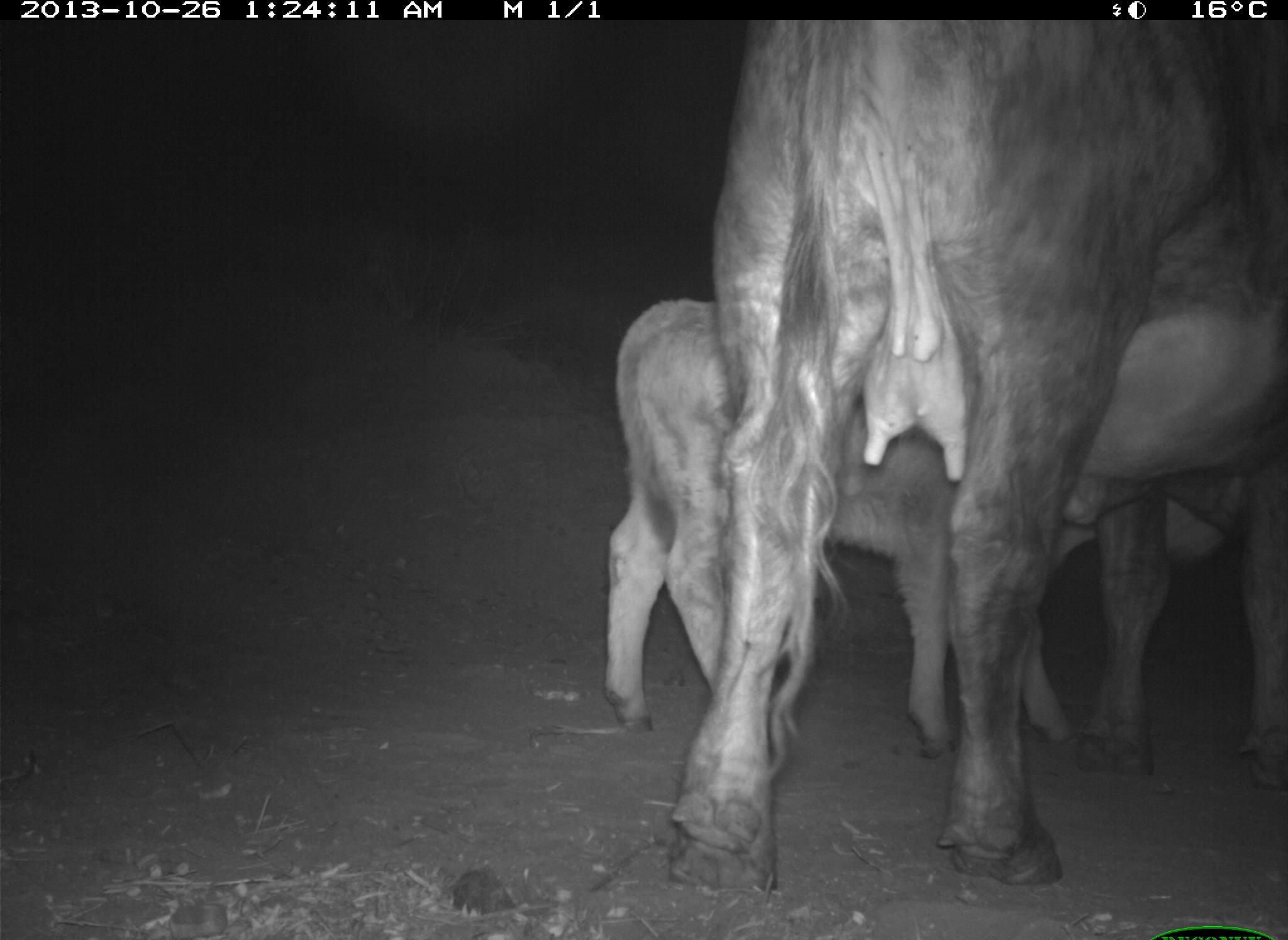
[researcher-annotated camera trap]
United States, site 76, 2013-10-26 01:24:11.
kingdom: Animalia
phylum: Chordata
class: Mammalia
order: Artiodactyla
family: Bovidae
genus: Bos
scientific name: Bos taurus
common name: cow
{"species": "cow (Bos taurus)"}